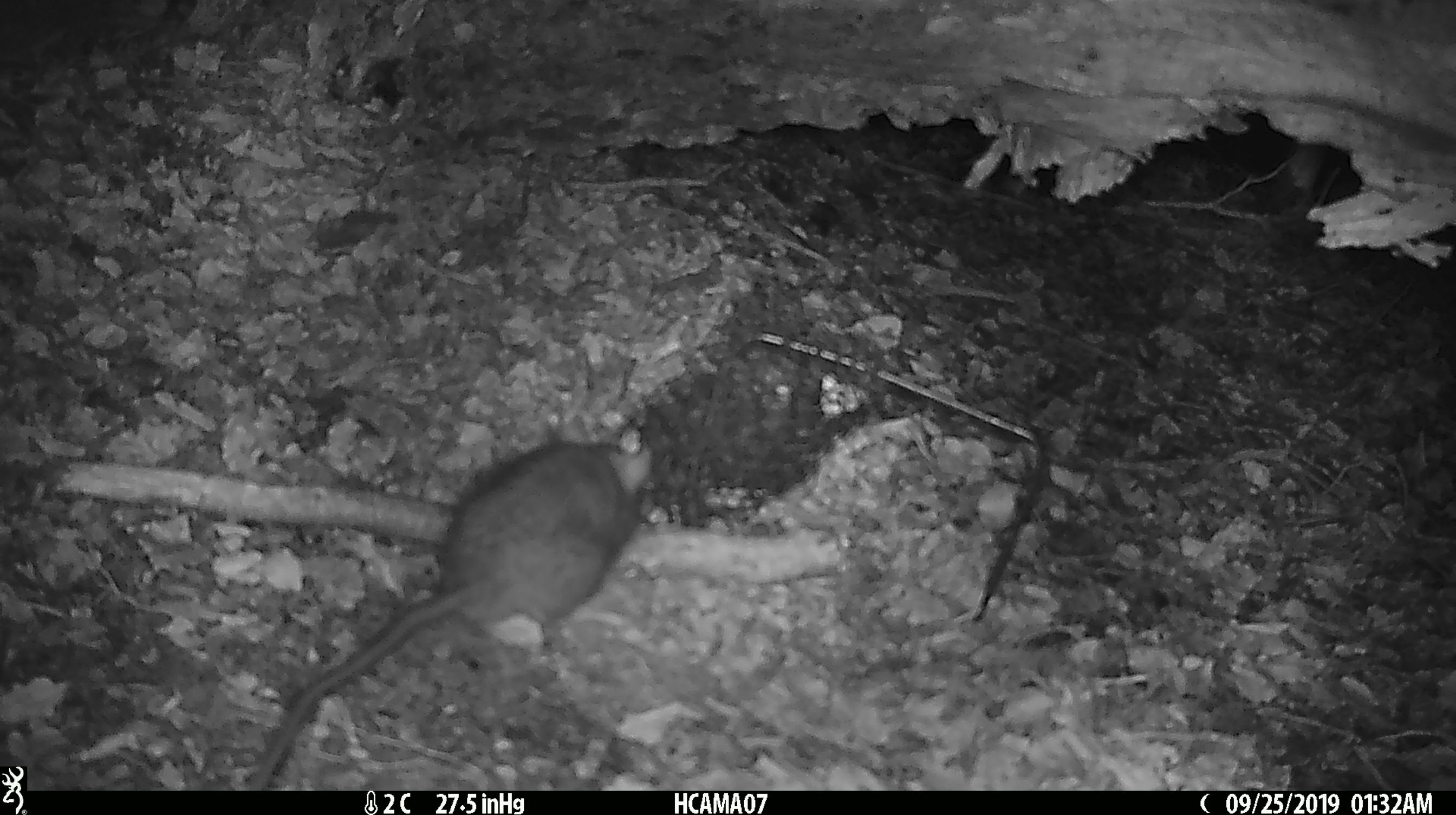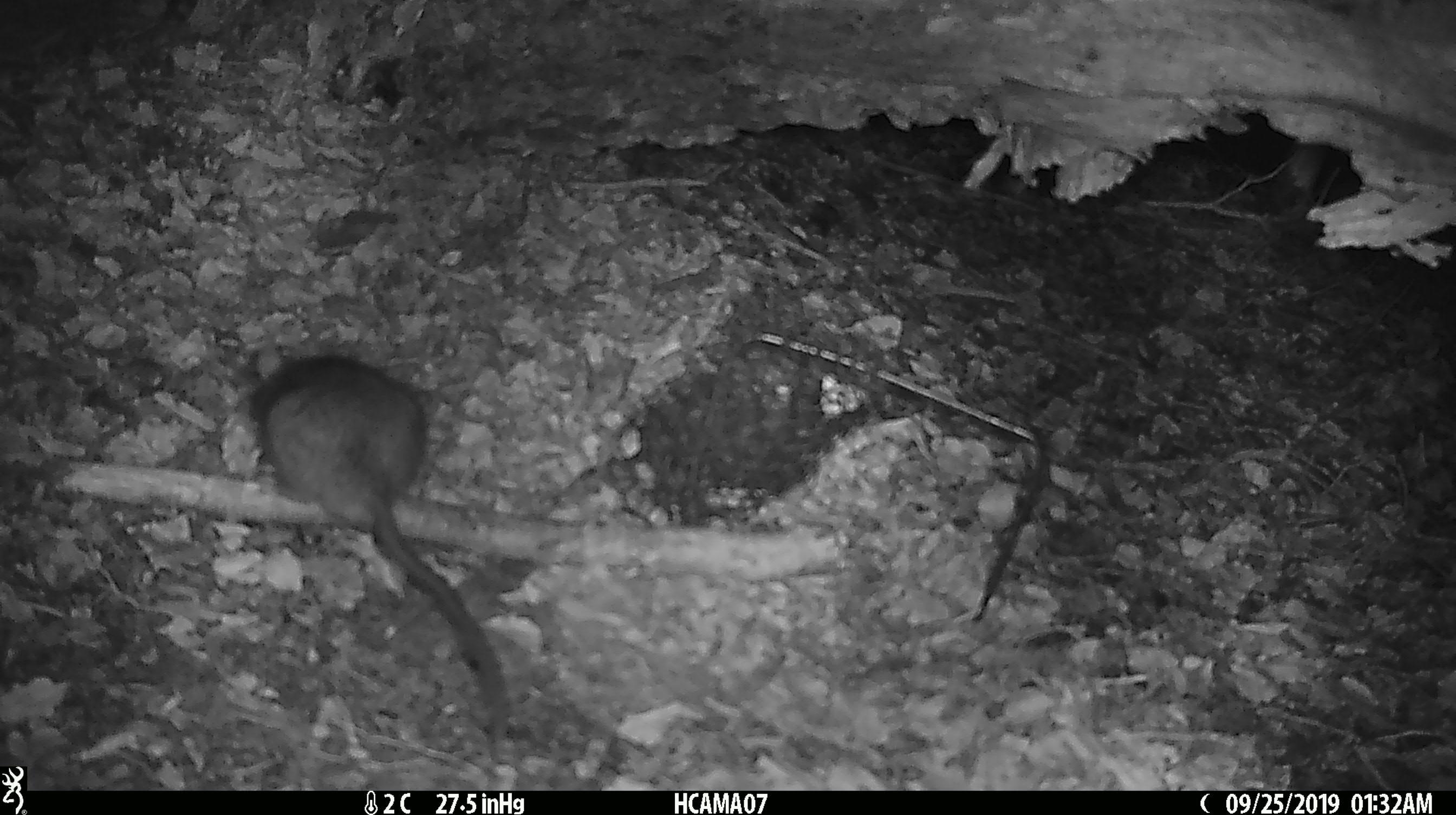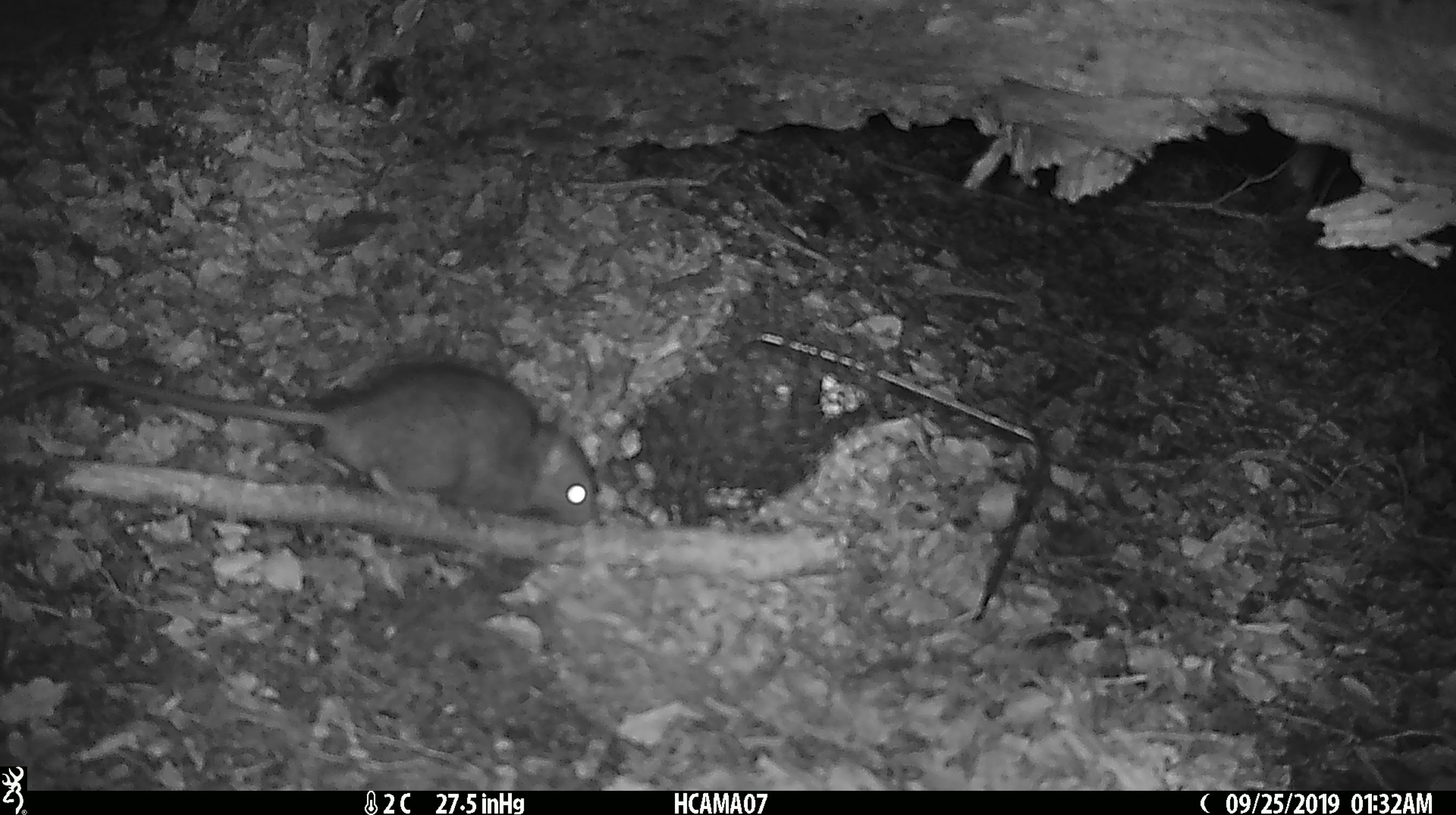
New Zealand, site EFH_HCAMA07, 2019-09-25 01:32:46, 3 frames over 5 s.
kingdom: Animalia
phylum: Chordata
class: Mammalia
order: Rodentia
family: Muridae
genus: Rattus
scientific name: Rattus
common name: rat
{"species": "rat (Rattus)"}